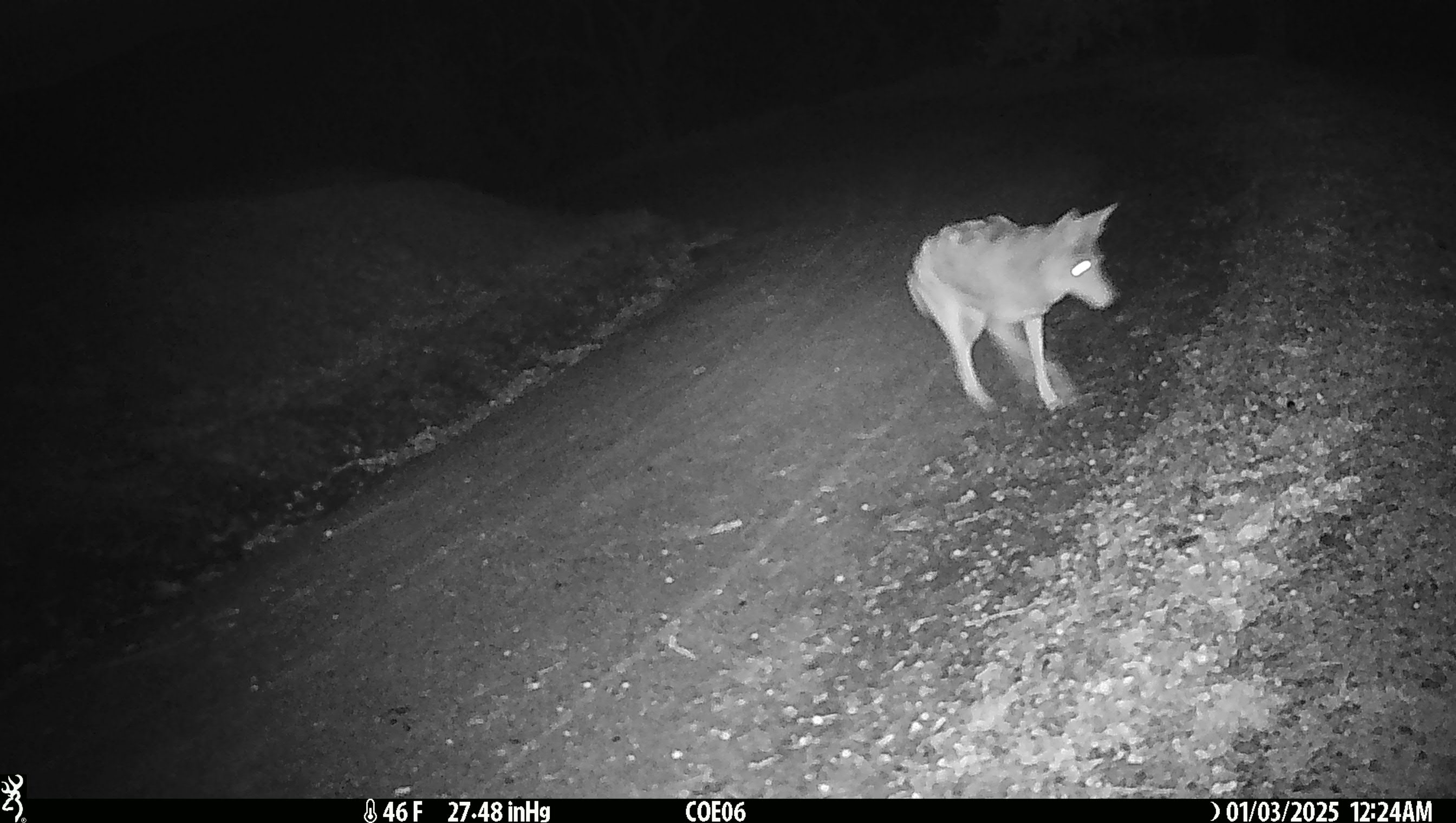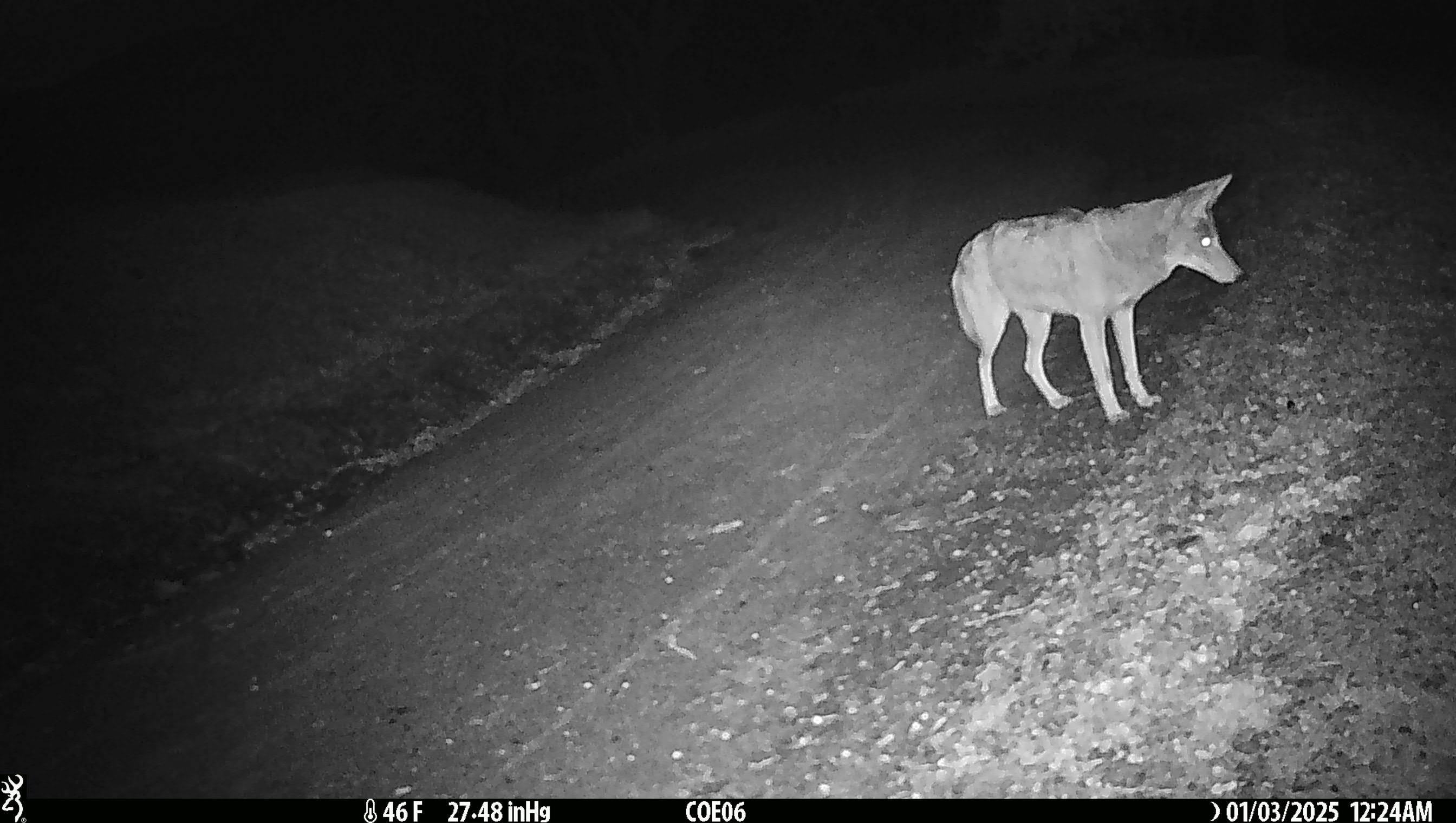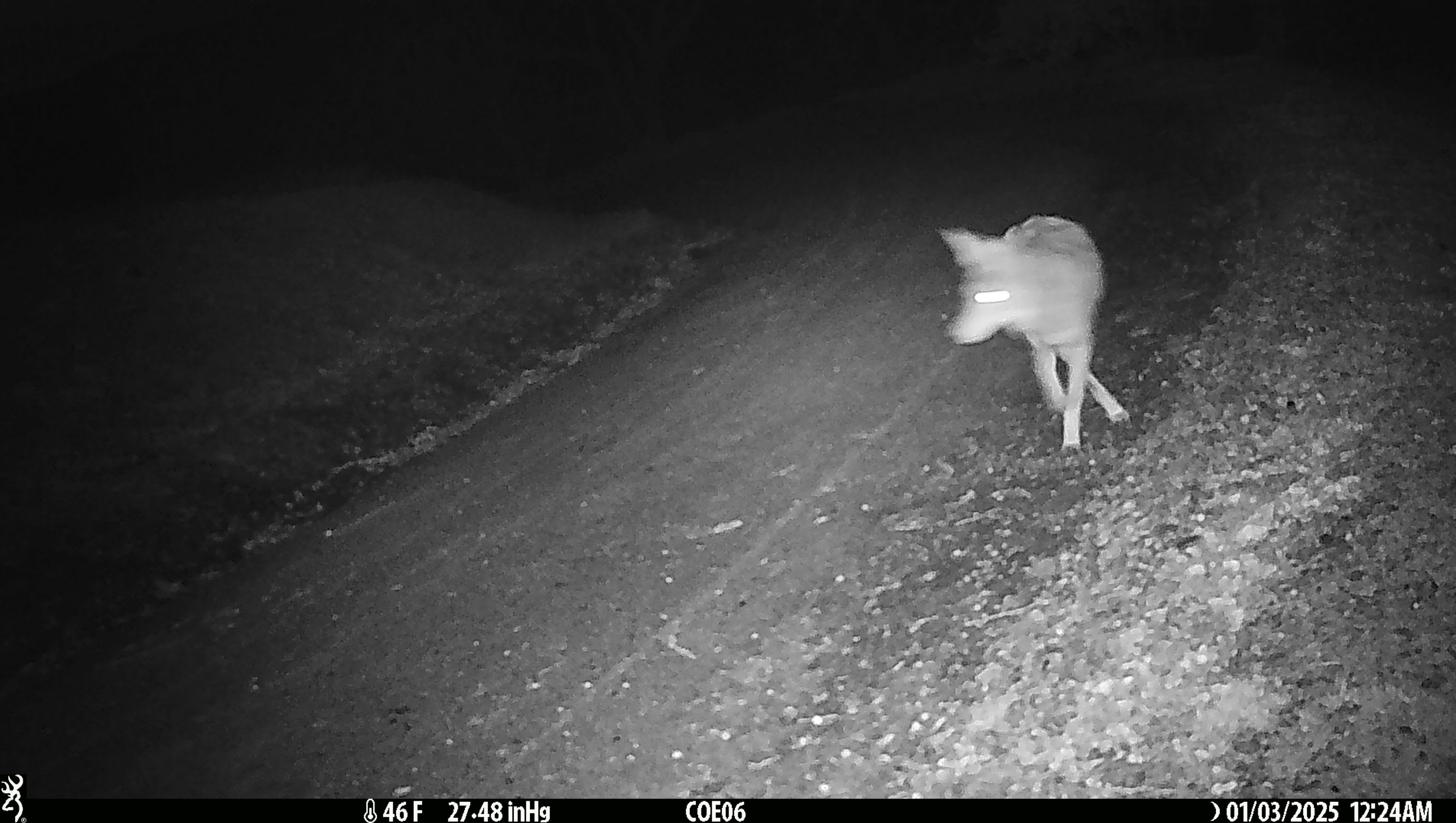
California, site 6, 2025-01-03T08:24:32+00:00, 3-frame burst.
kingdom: Animalia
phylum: Chordata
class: Mammalia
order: Carnivora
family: Canidae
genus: Canis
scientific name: Canis latrans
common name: coyote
Coyote (Canis latrans).